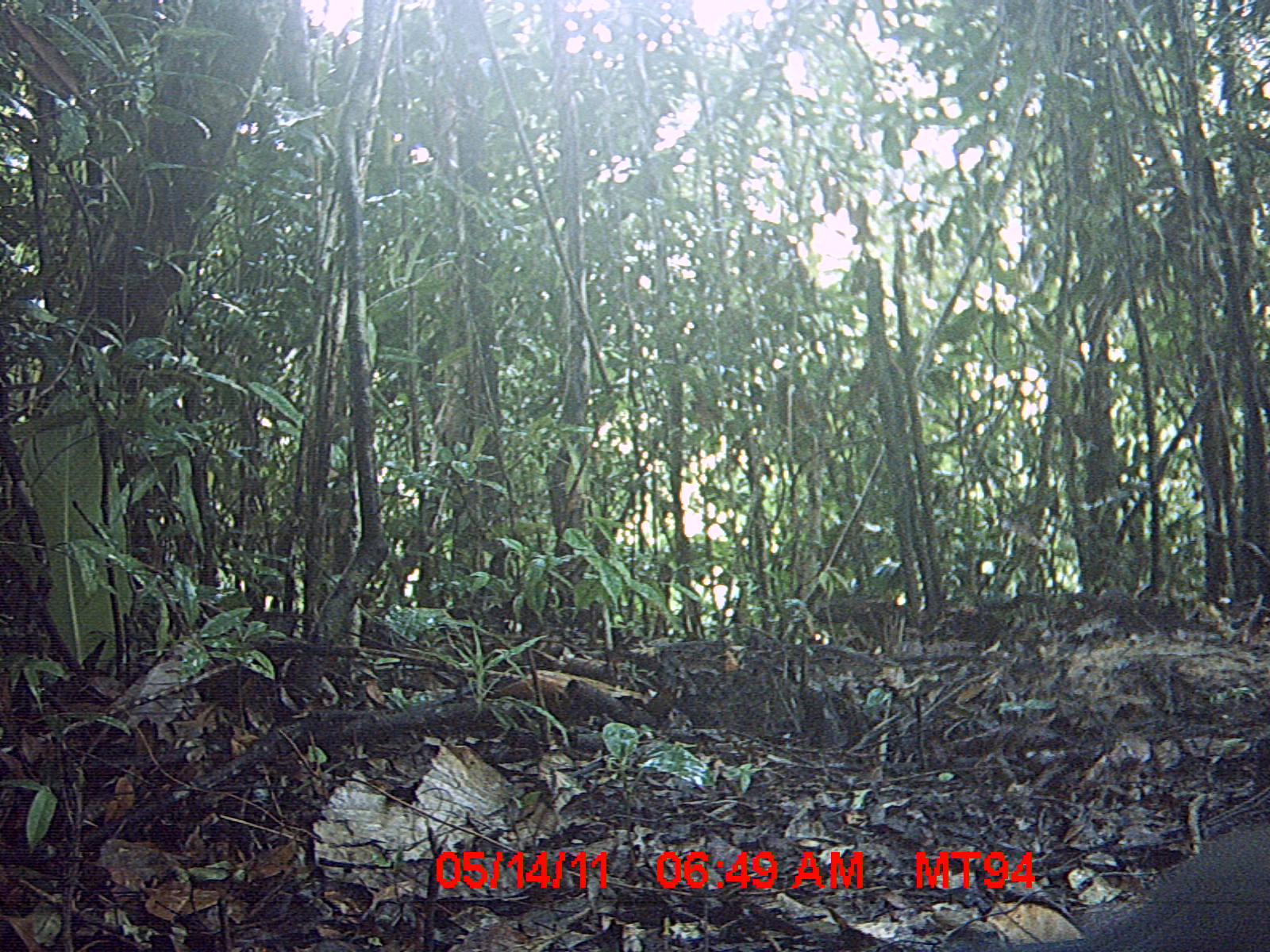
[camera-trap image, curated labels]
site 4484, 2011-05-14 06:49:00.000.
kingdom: Animalia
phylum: Chordata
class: Aves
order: Cuculiformes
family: Cuculidae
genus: Coua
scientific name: Coua serriana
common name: red-breasted coua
Coua serriana (red-breasted coua), count 1.